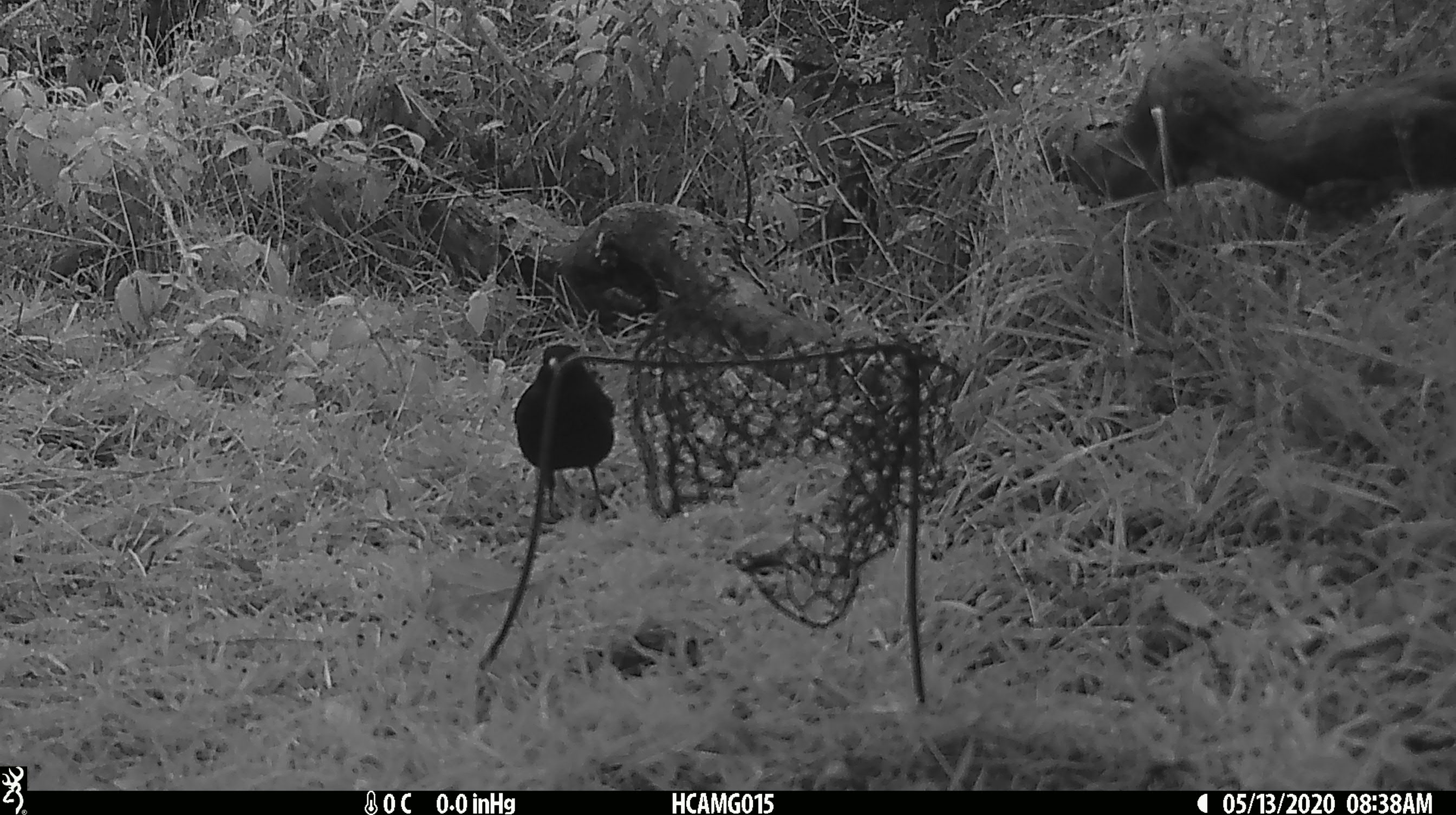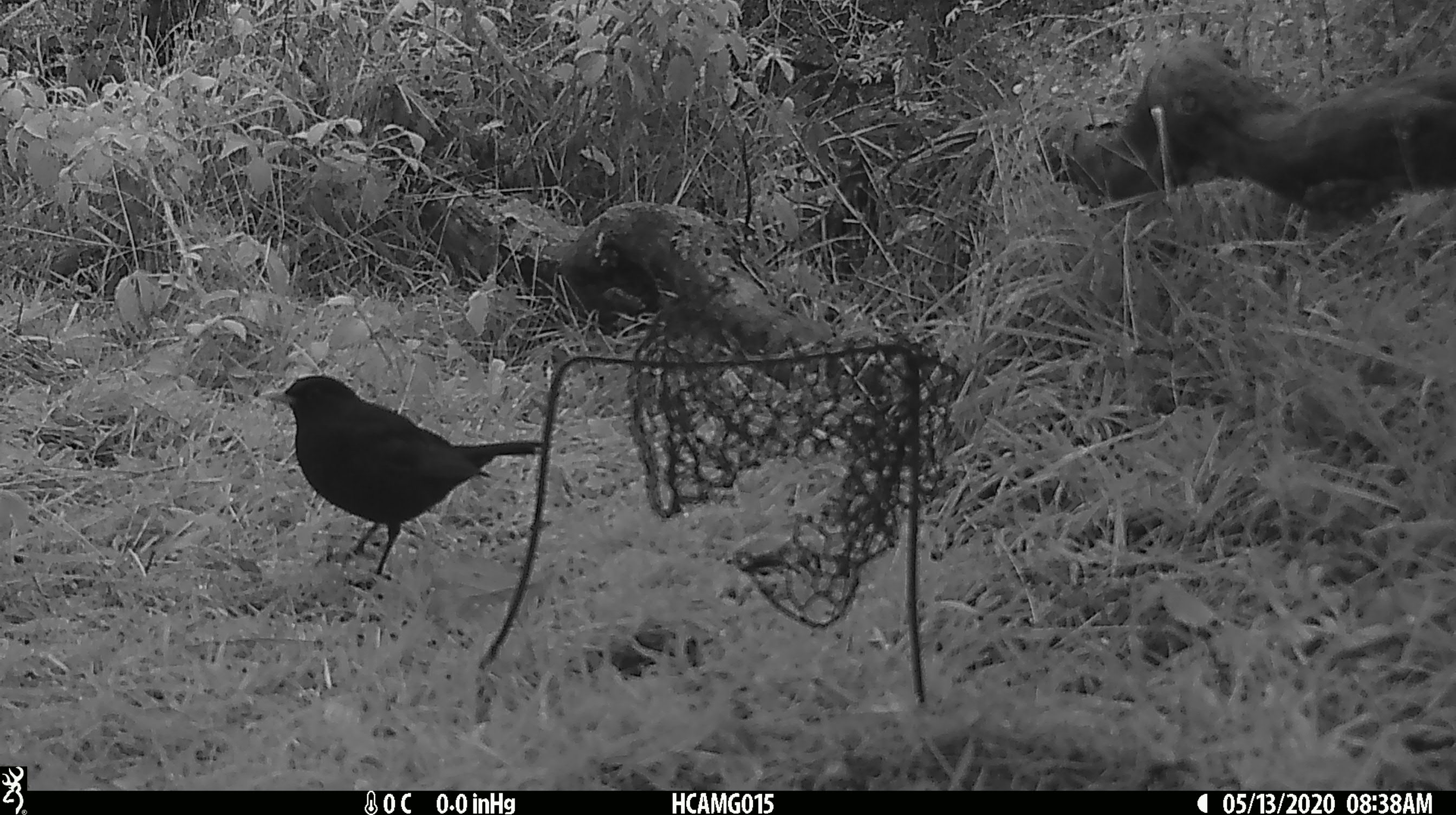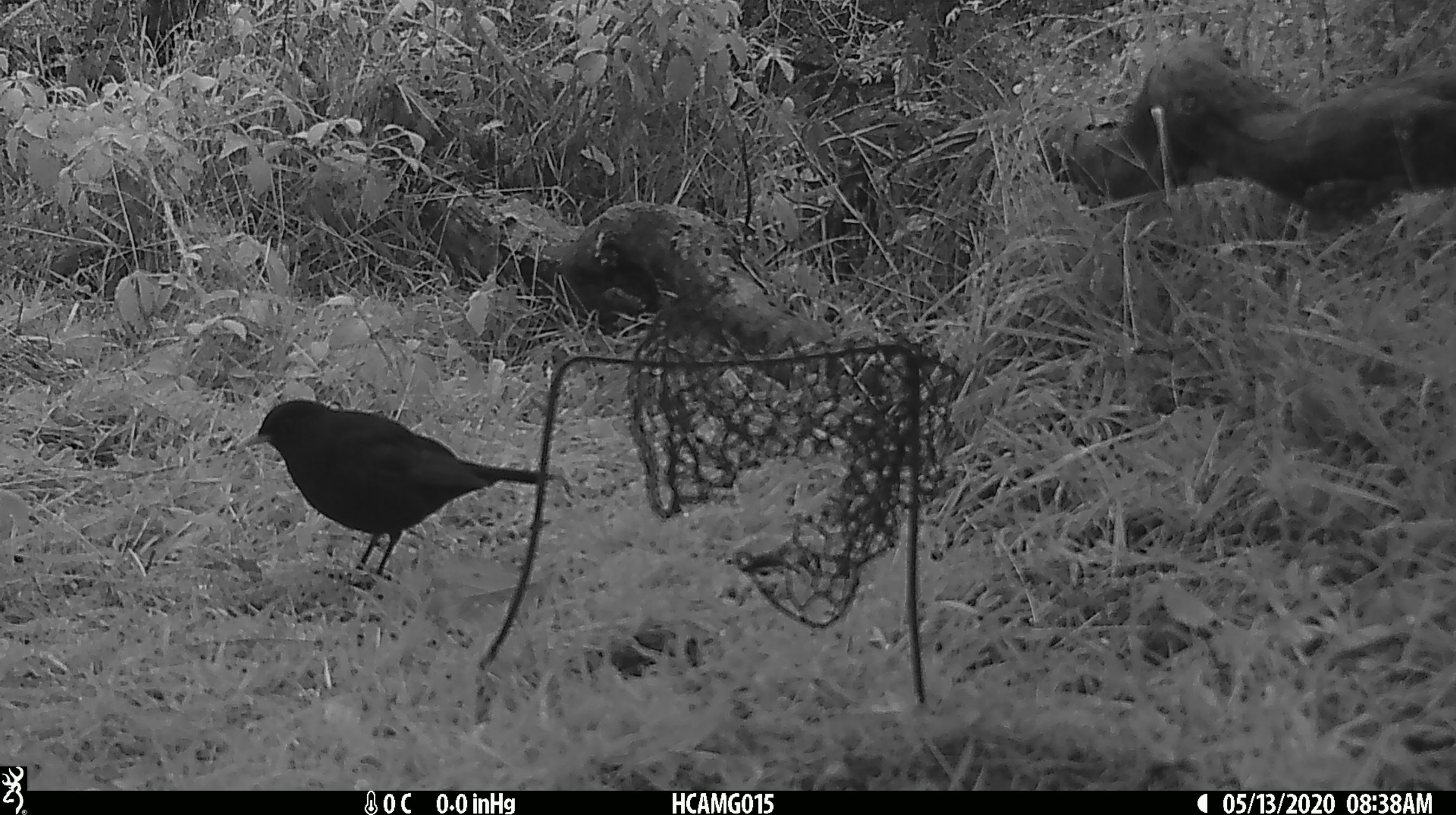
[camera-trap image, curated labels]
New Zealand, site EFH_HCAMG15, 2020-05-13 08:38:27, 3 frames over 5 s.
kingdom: Animalia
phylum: Chordata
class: Aves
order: Passeriformes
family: Turdidae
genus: Turdus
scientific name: Turdus merula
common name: eurasian blackbird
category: blackbird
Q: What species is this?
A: Blackbird (eurasian blackbird) (Turdus merula).